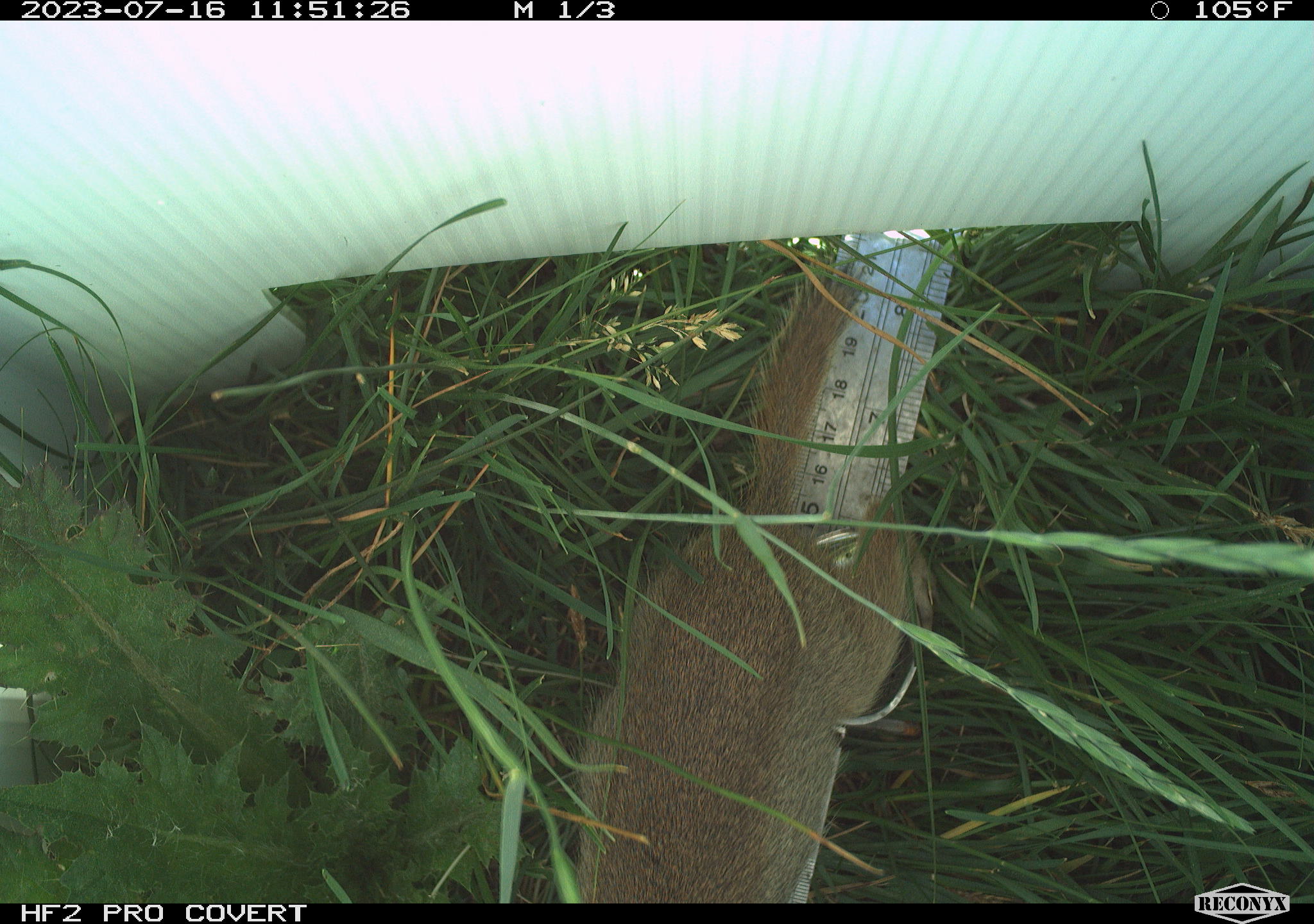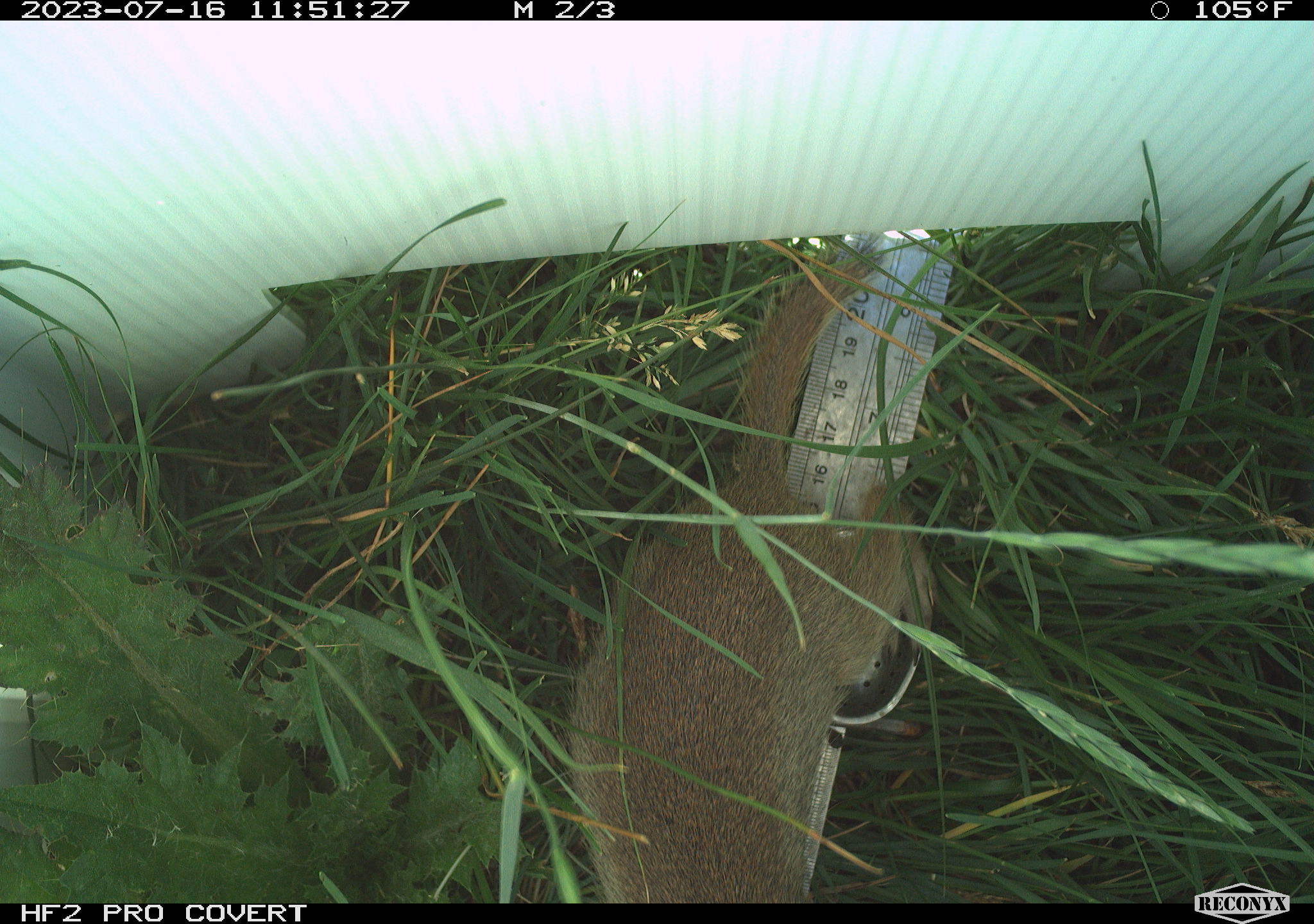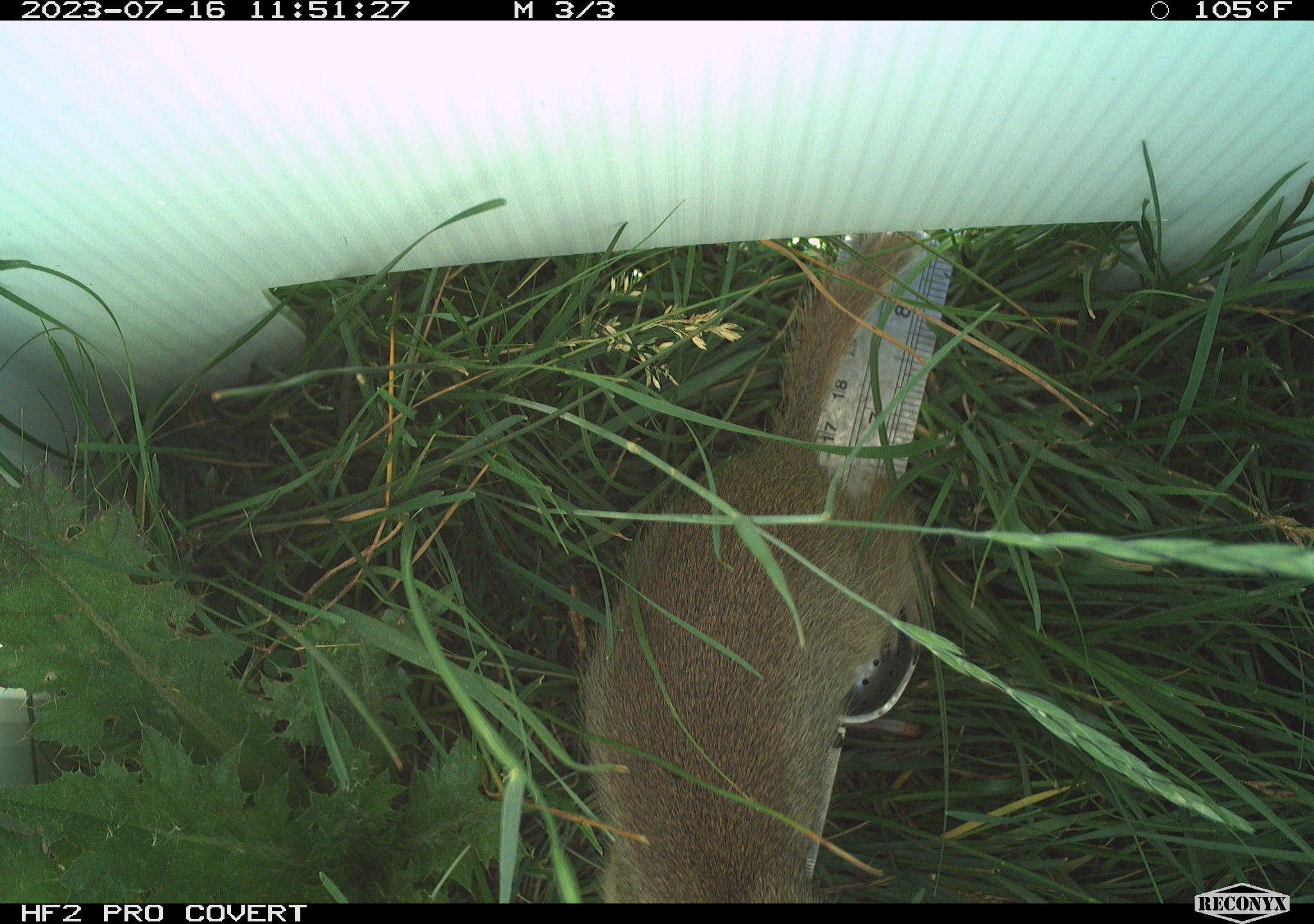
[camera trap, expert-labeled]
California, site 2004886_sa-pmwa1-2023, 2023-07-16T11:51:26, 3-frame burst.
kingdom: Animalia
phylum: Chordata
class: Mammalia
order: Rodentia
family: Sciuridae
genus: Urocitellus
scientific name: Urocitellus beldingi beldingi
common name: belding's ground squirrel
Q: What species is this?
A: Belding's ground squirrel (Urocitellus beldingi beldingi).